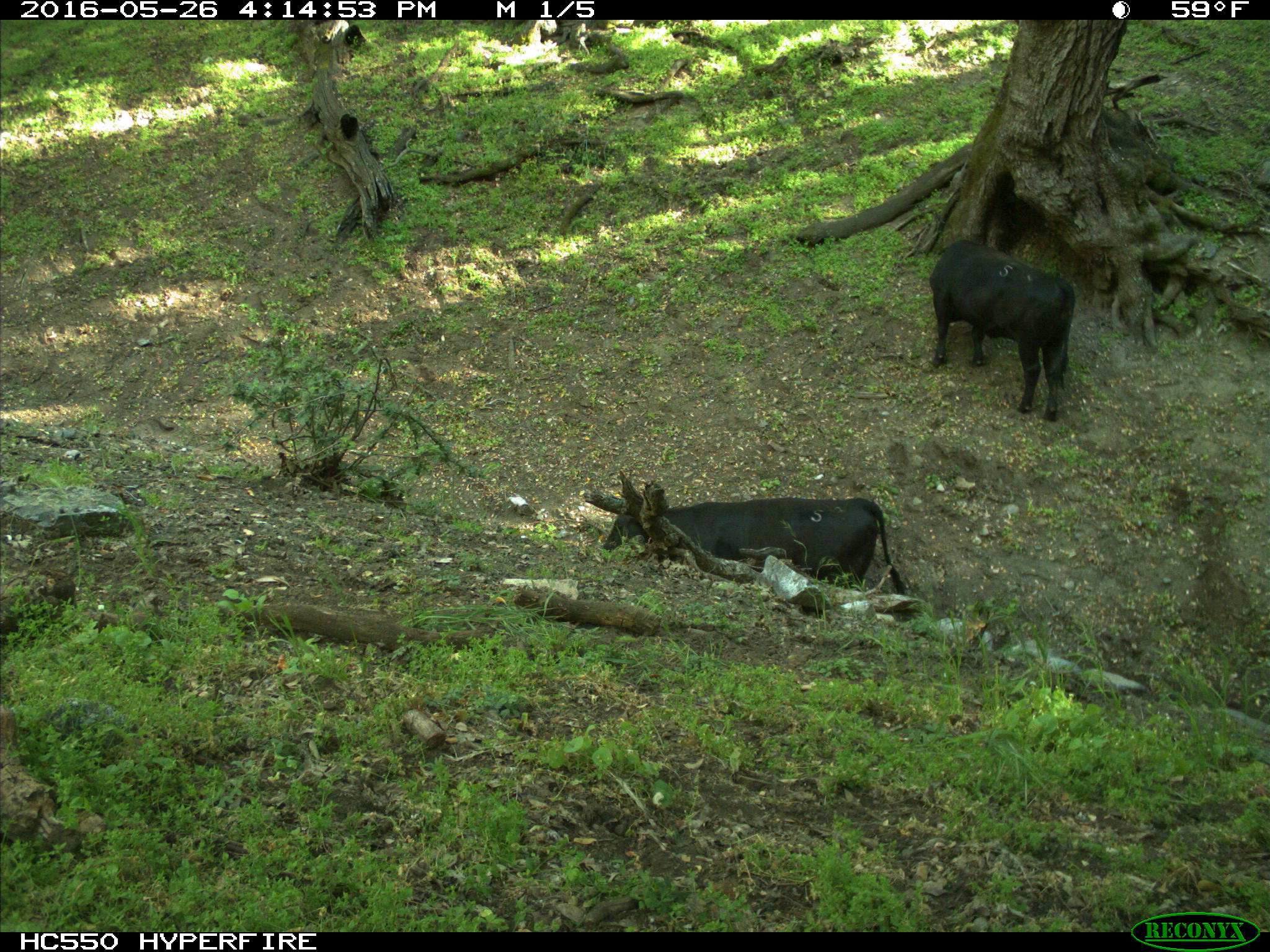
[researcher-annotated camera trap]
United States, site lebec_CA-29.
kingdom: Animalia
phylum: Chordata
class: Mammalia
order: Artiodactyla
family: Bovidae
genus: Bos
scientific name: Bos taurus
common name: domestic cow